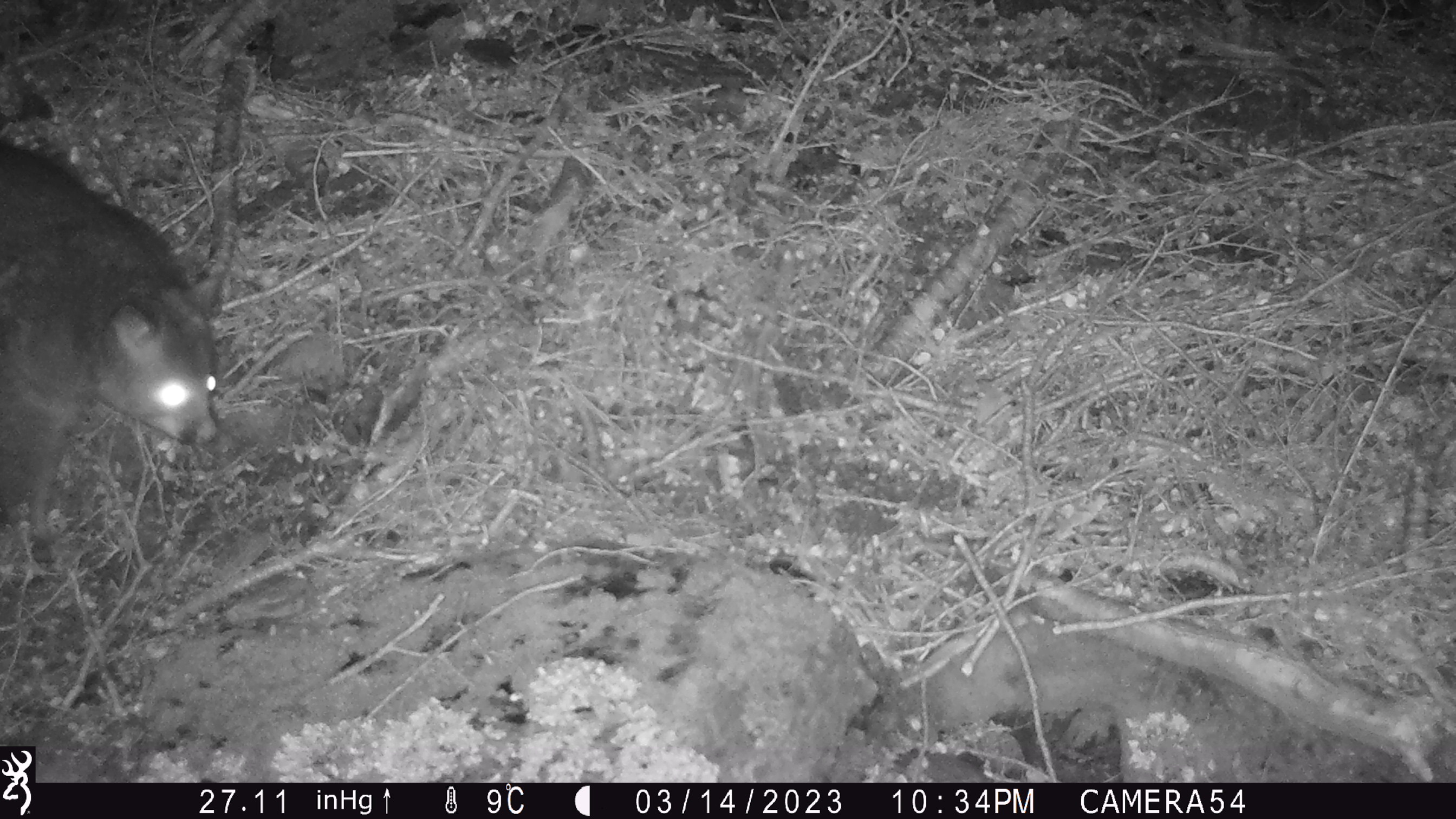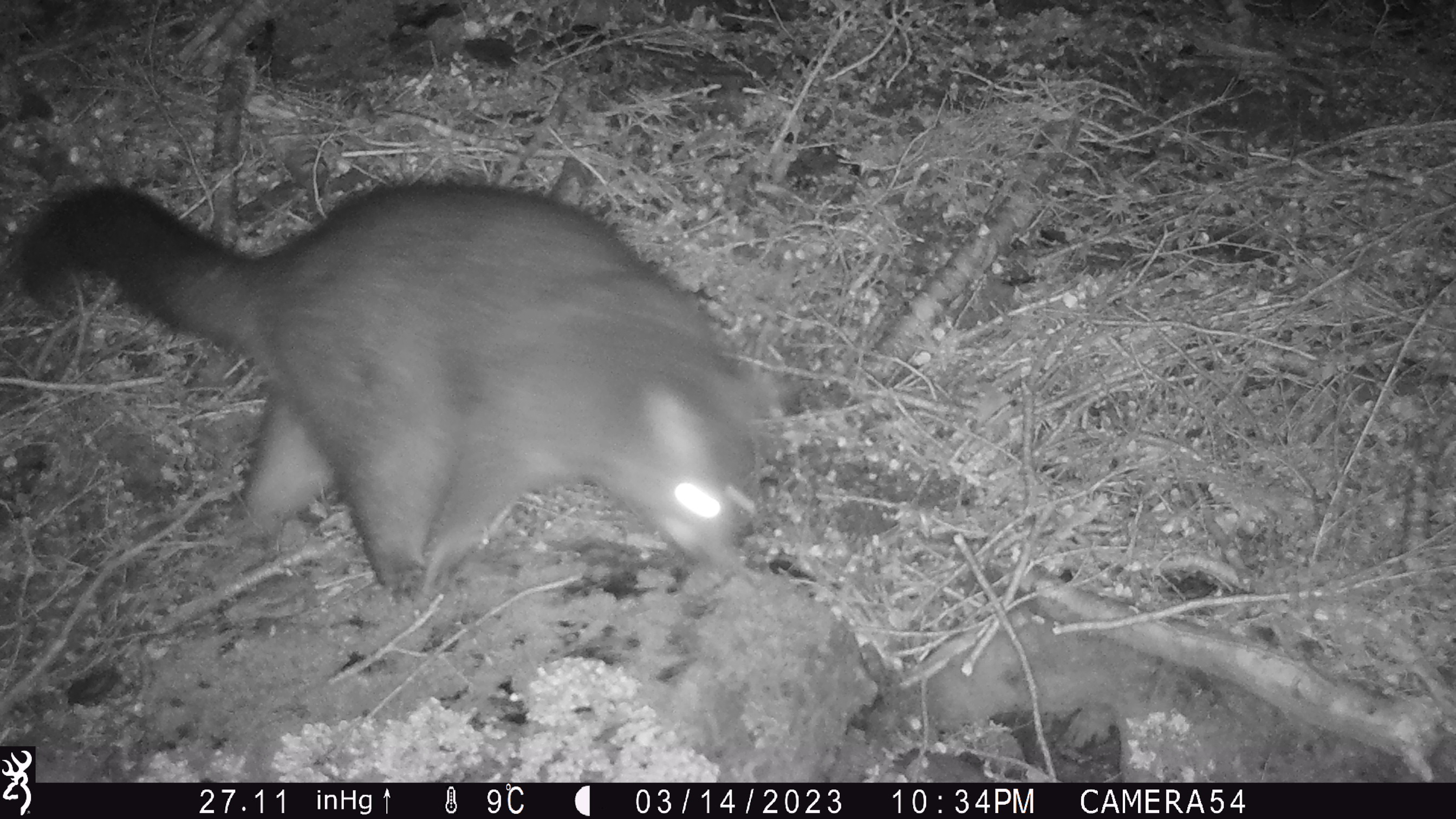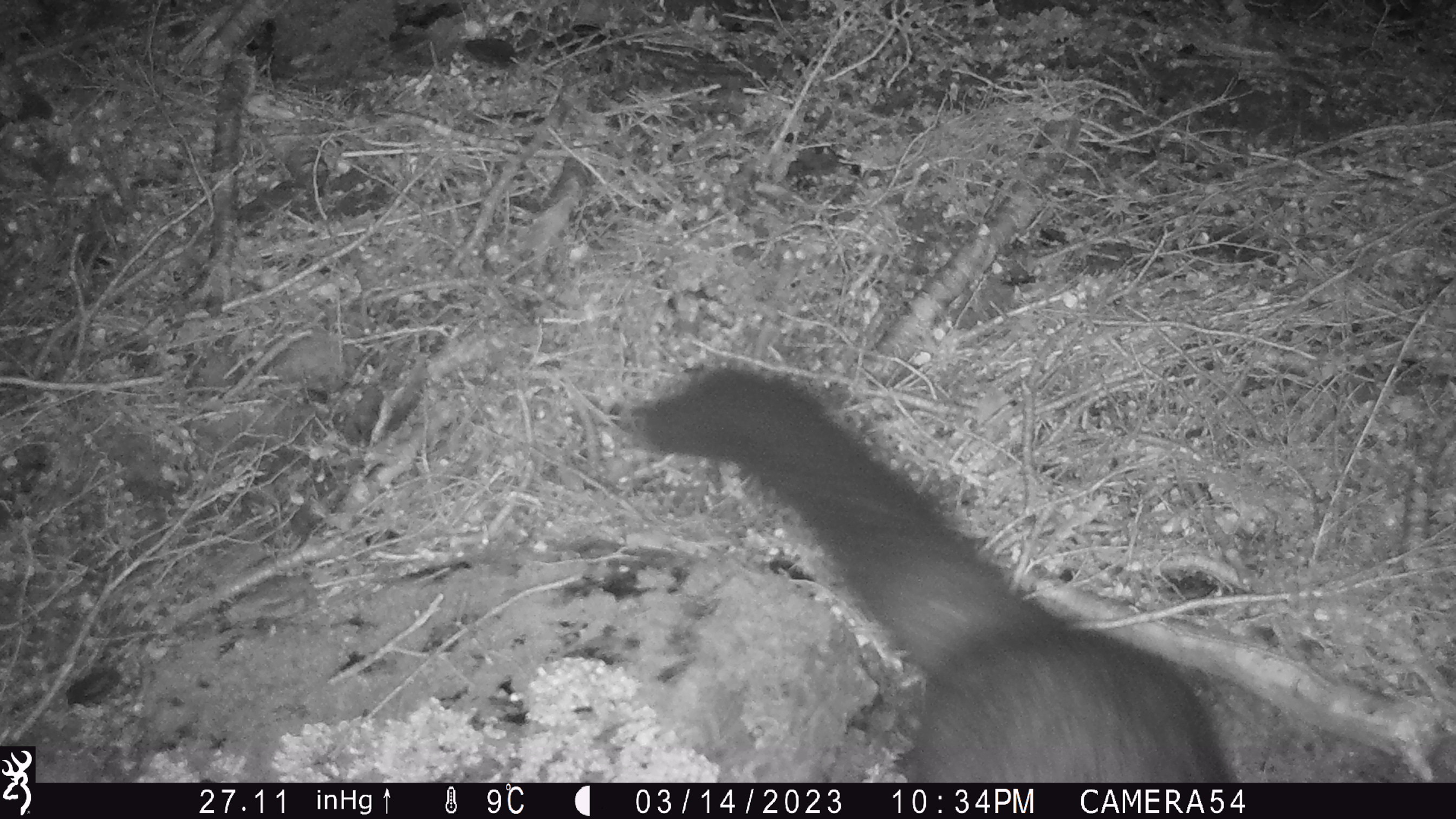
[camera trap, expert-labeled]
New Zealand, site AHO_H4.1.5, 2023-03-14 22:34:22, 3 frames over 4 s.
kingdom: Animalia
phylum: Chordata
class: Mammalia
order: Carnivora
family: Mustelidae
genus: Mustela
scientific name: Mustela erminea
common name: stoat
Stoat (Mustela erminea).